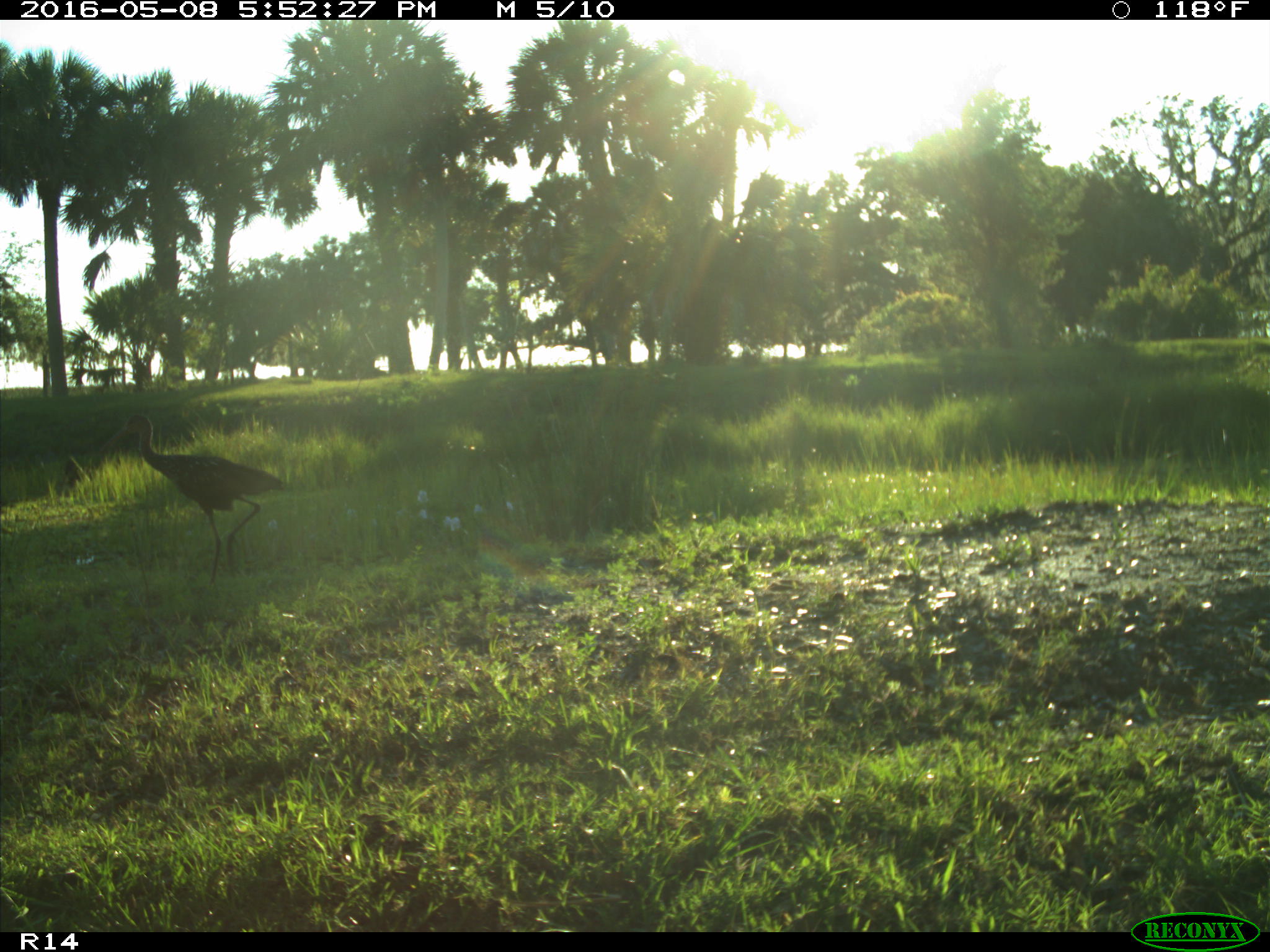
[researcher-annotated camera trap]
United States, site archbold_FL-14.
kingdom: Animalia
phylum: Chordata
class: Aves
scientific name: Aves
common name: birds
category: unidentified bird